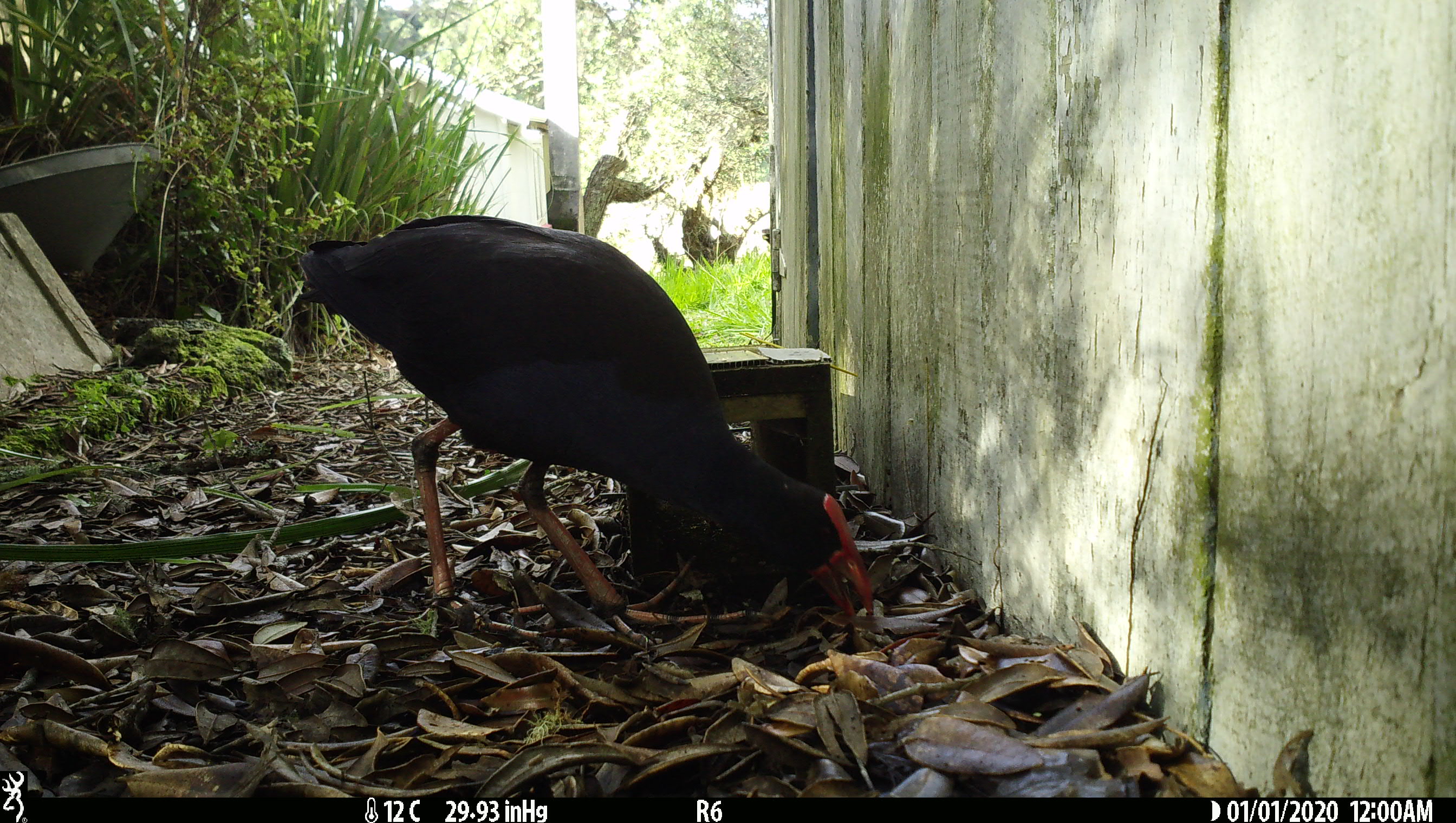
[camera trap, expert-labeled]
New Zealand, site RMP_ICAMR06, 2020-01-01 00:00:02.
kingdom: Animalia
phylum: Chordata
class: Aves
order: Gruiformes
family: Rallidae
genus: Porphyrio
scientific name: Porphyrio melanotus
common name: australasian swamphen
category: pukeko